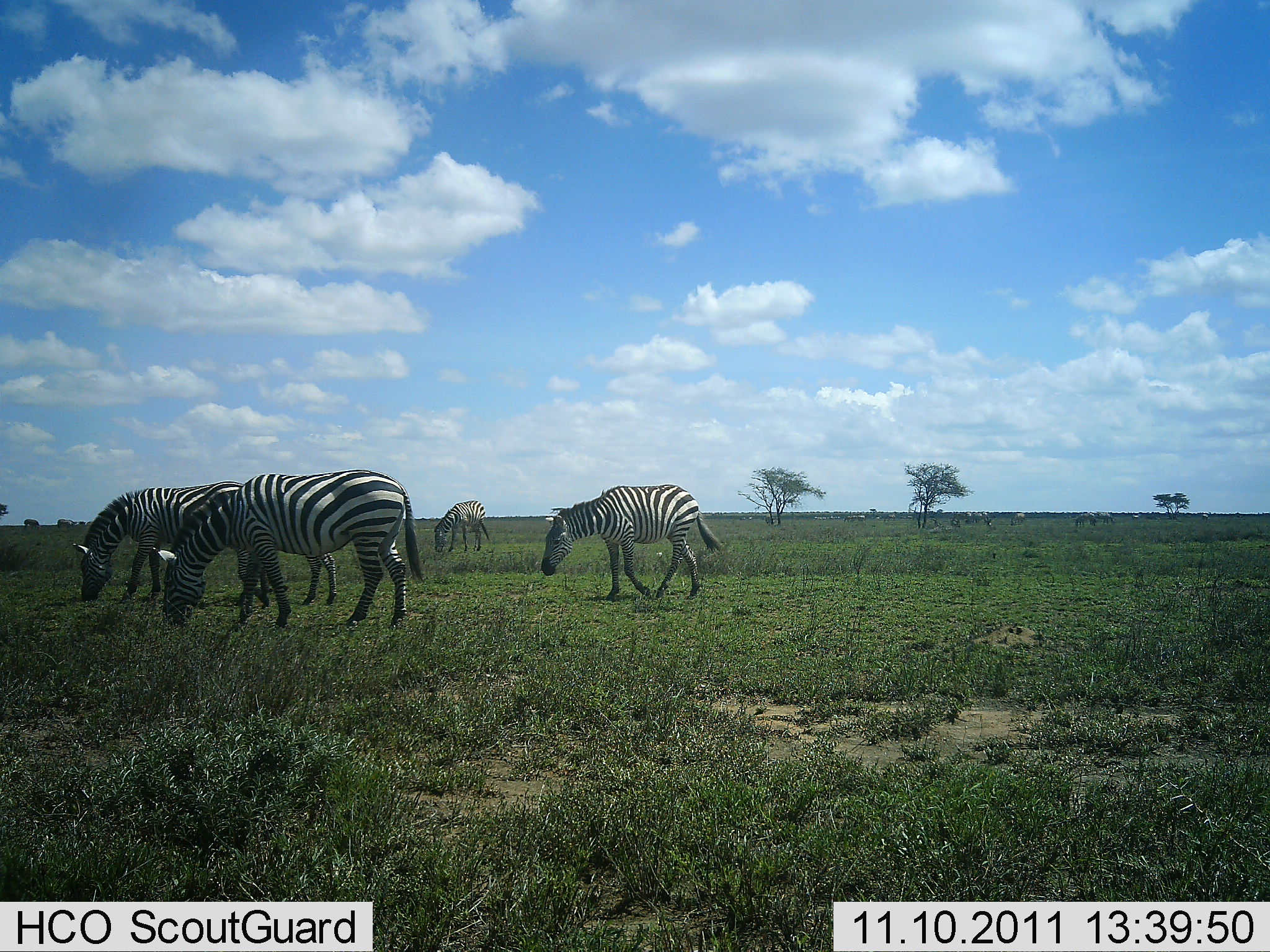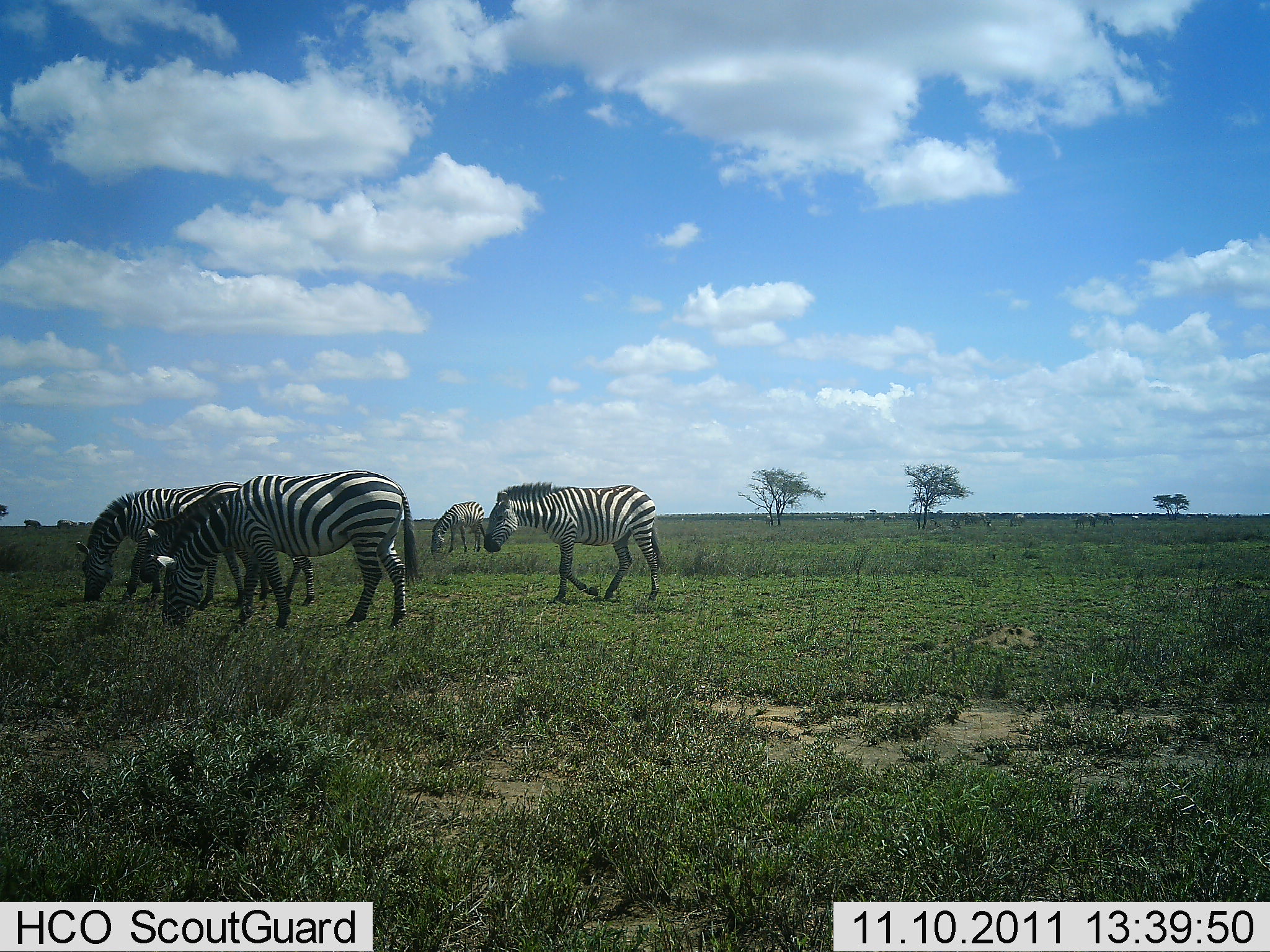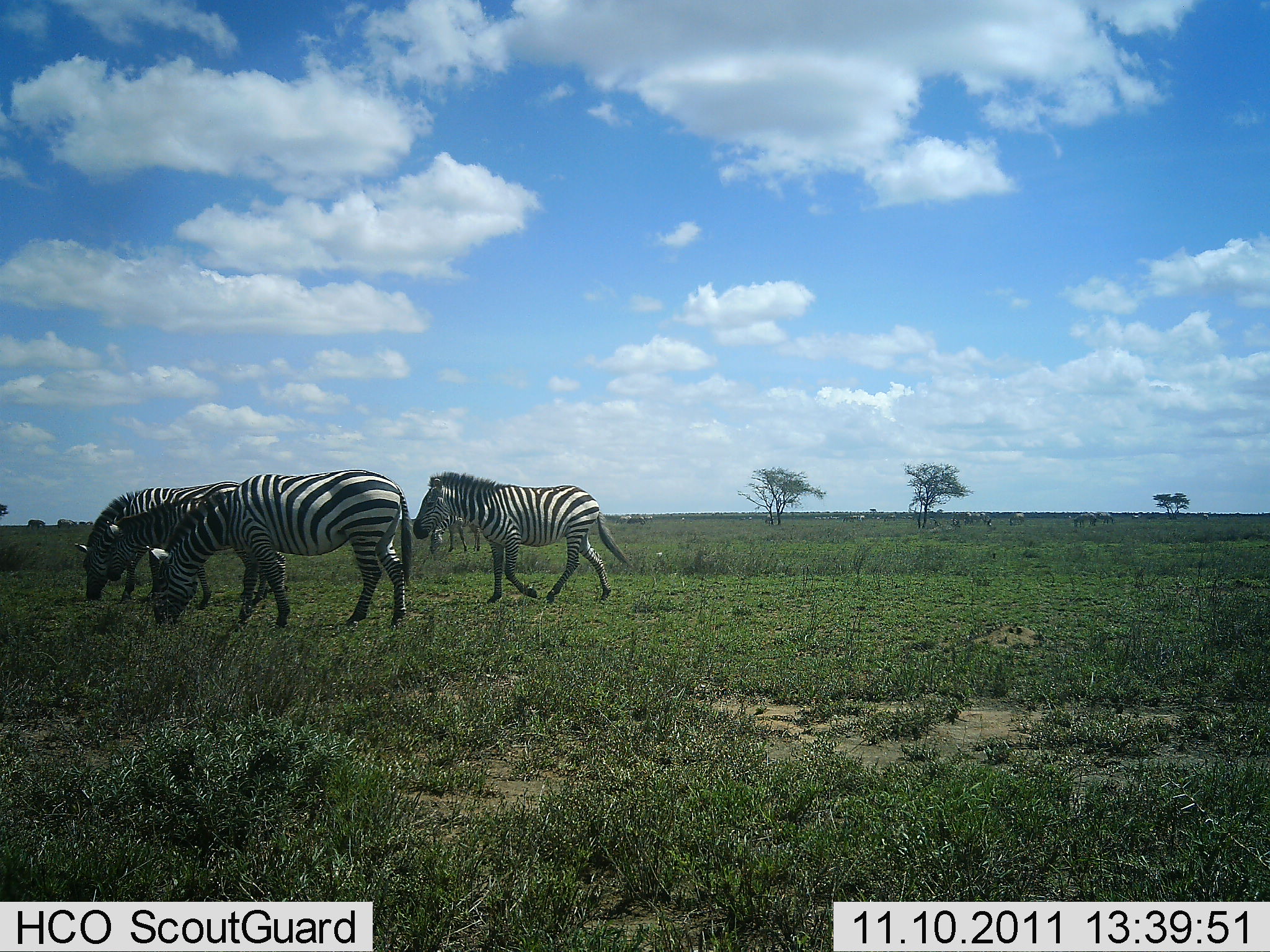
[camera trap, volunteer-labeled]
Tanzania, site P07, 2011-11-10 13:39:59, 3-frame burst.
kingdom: Animalia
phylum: Chordata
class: Mammalia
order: Perissodactyla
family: Equidae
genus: Equus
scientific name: Equus quagga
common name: plains zebra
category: zebra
Zebra (plains zebra) (Equus quagga), count 5. Behavior (volunteer vote fractions): standing 14%, resting 0%, moving 57%, interacting 0%. Young present (vote fraction): 7%. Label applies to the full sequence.